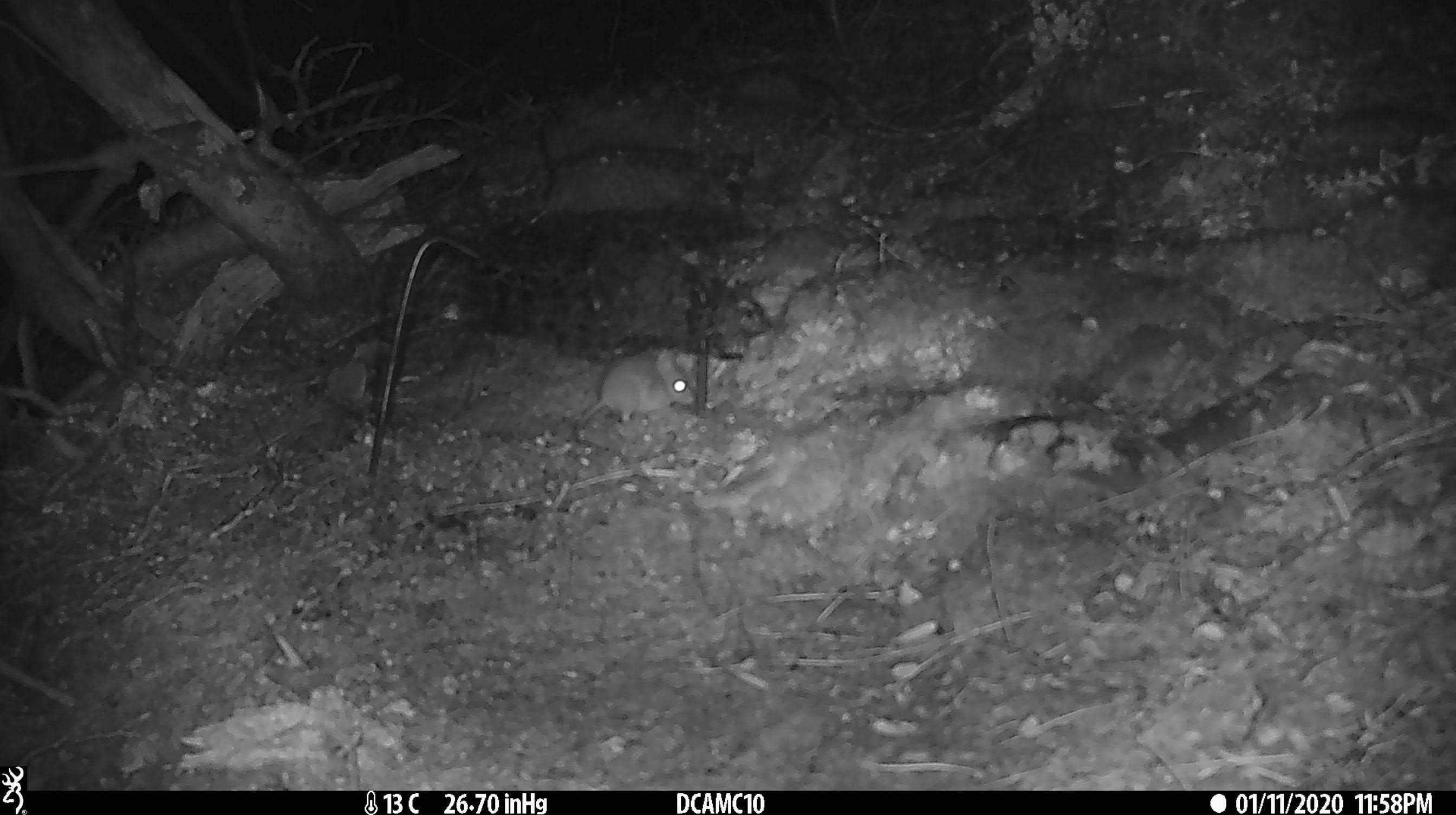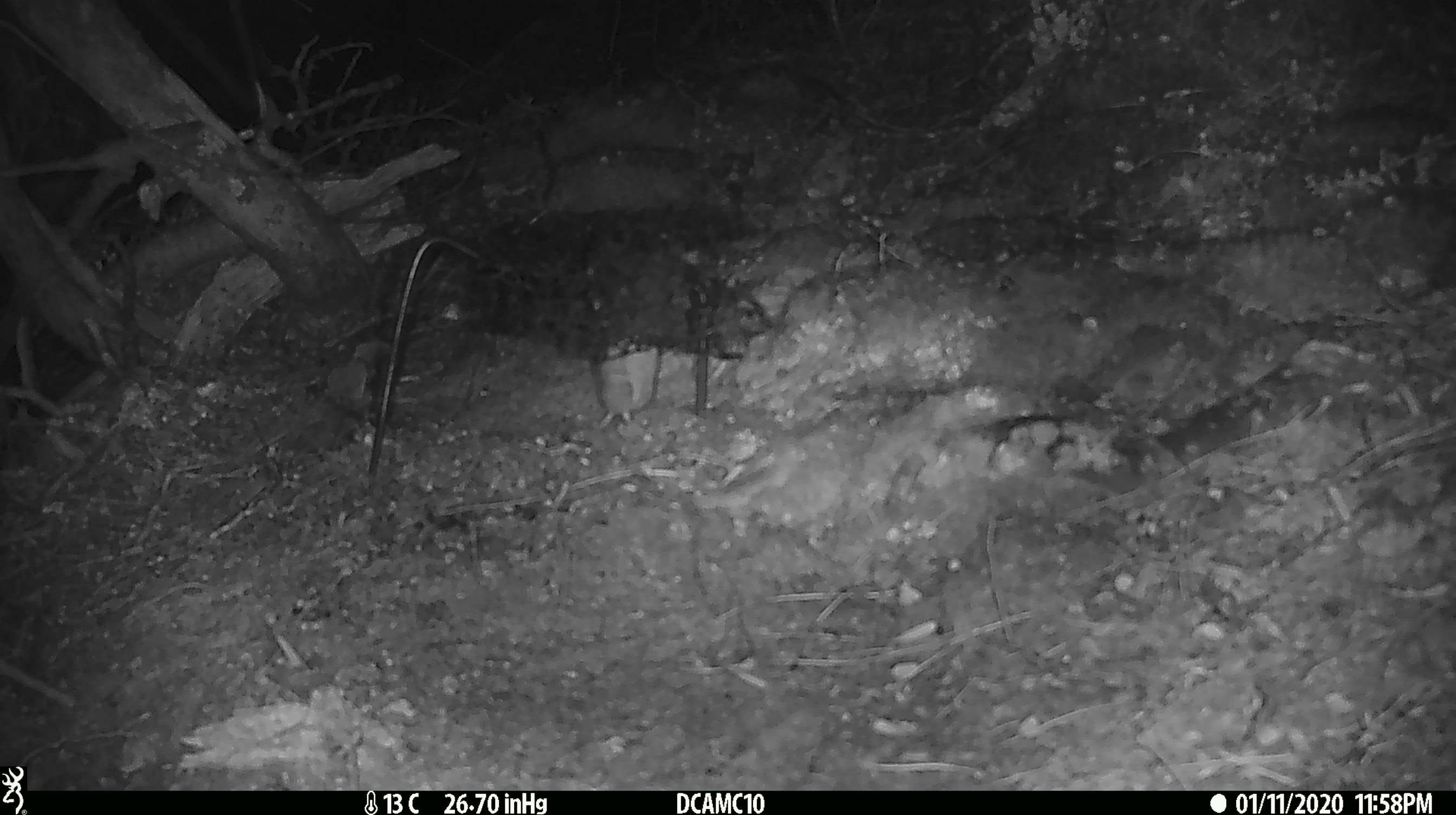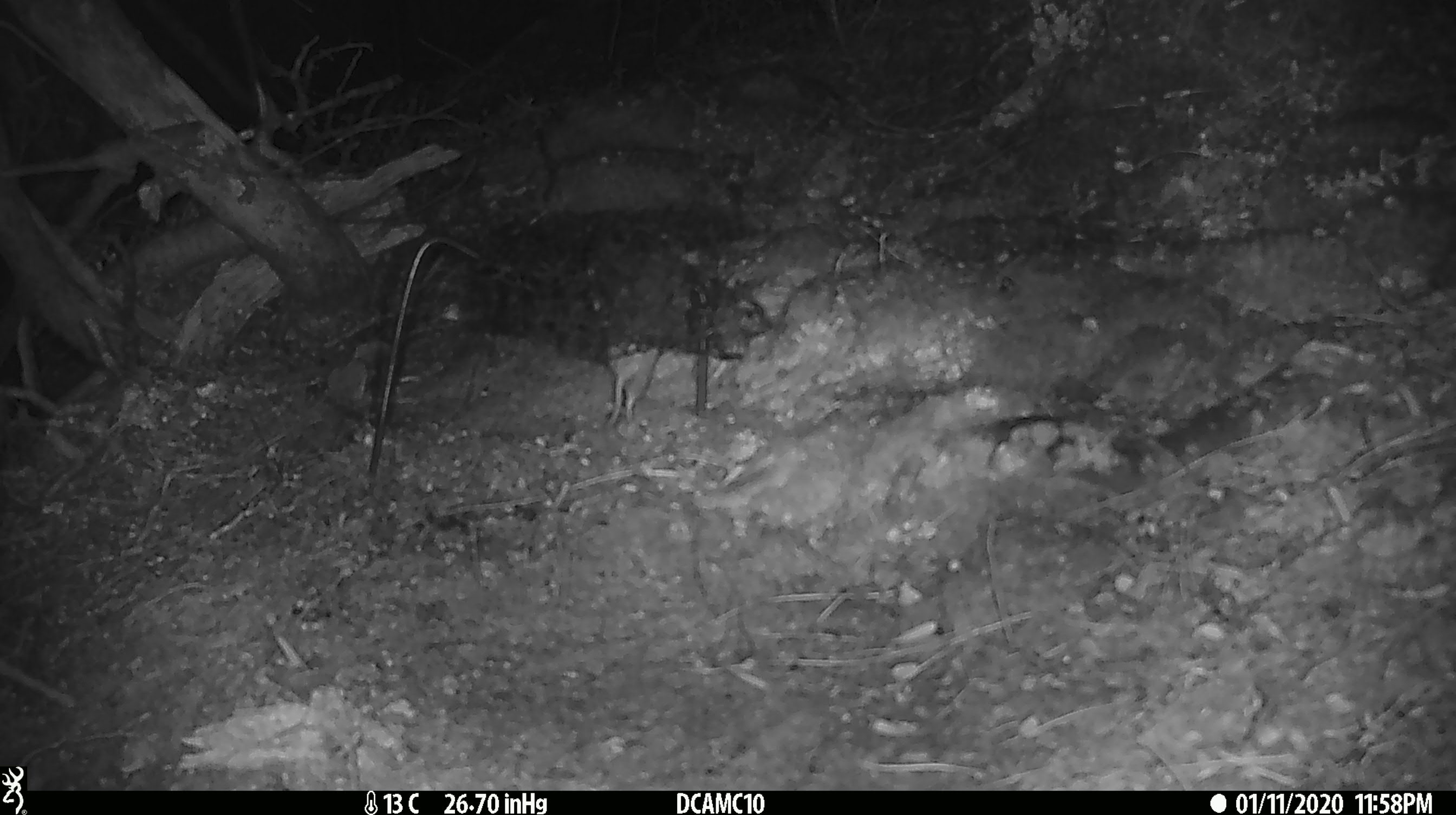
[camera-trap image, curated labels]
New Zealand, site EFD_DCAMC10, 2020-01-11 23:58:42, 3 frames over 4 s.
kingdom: Animalia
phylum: Chordata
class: Mammalia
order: Rodentia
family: Muridae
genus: Mus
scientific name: Mus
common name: mouse